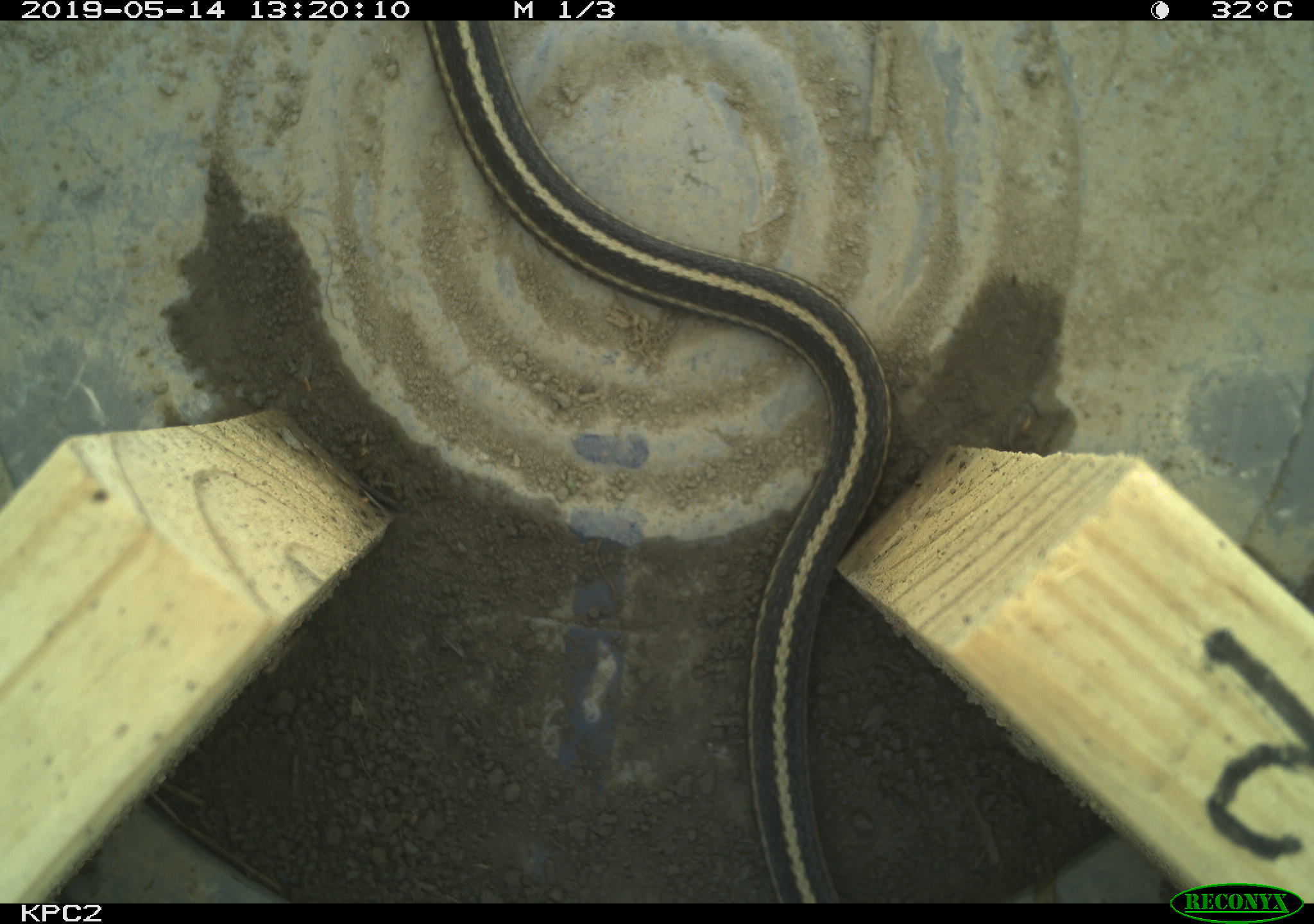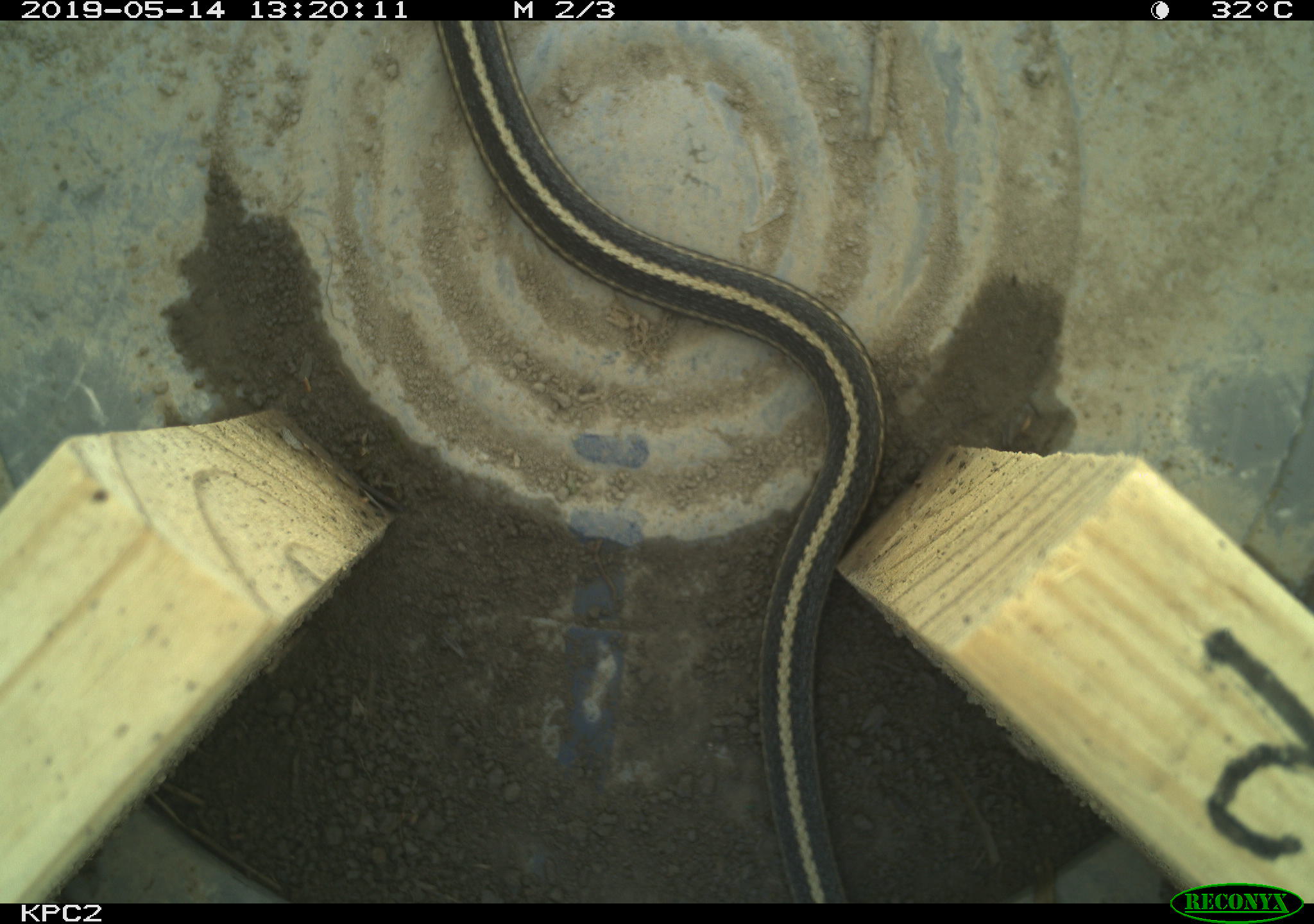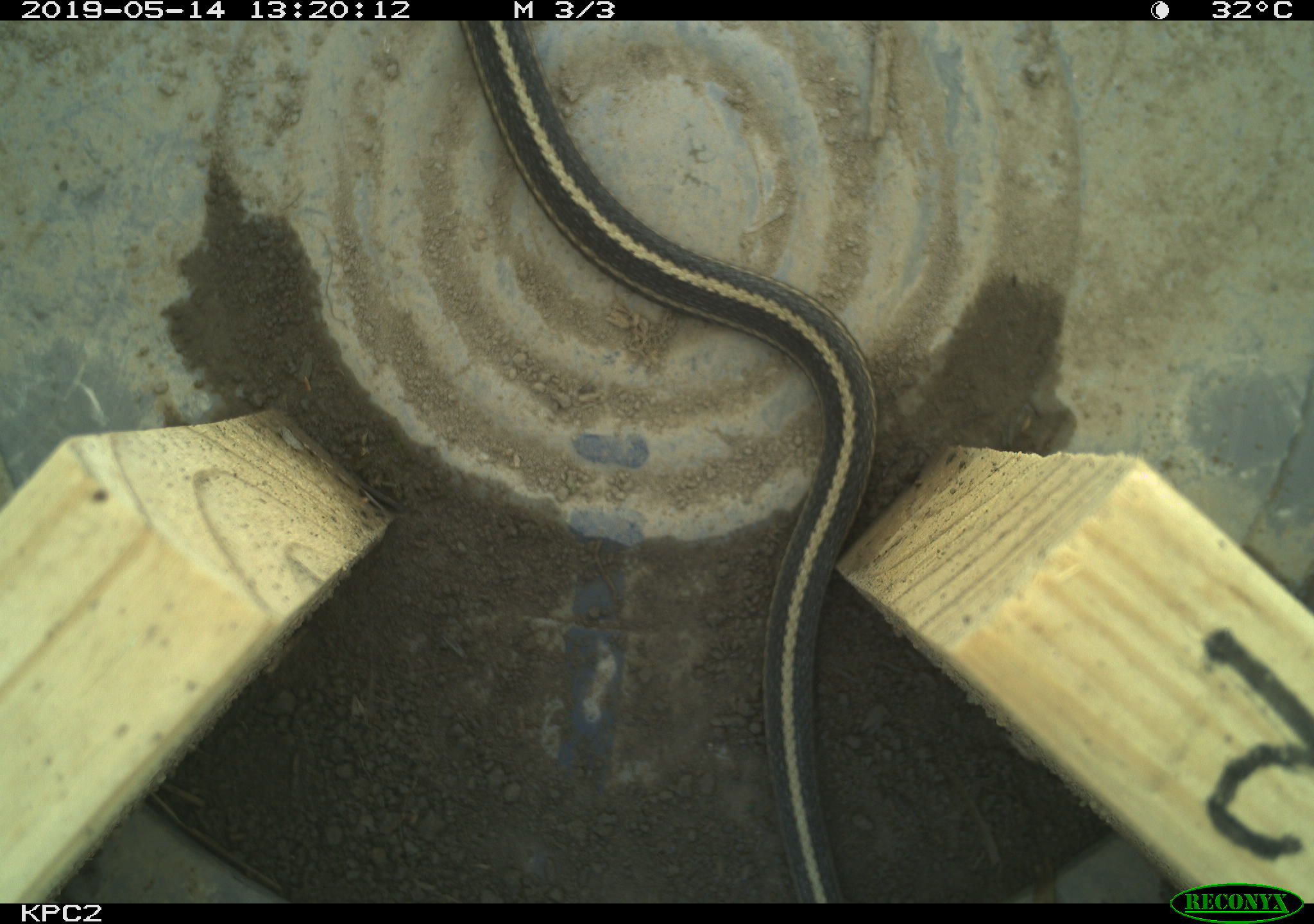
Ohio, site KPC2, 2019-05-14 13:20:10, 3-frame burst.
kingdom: Animalia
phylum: Chordata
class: Reptilia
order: Squamata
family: Colubridae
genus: Thamnophis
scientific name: Thamnophis sirtalis sirtalis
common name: eastern gartersnake